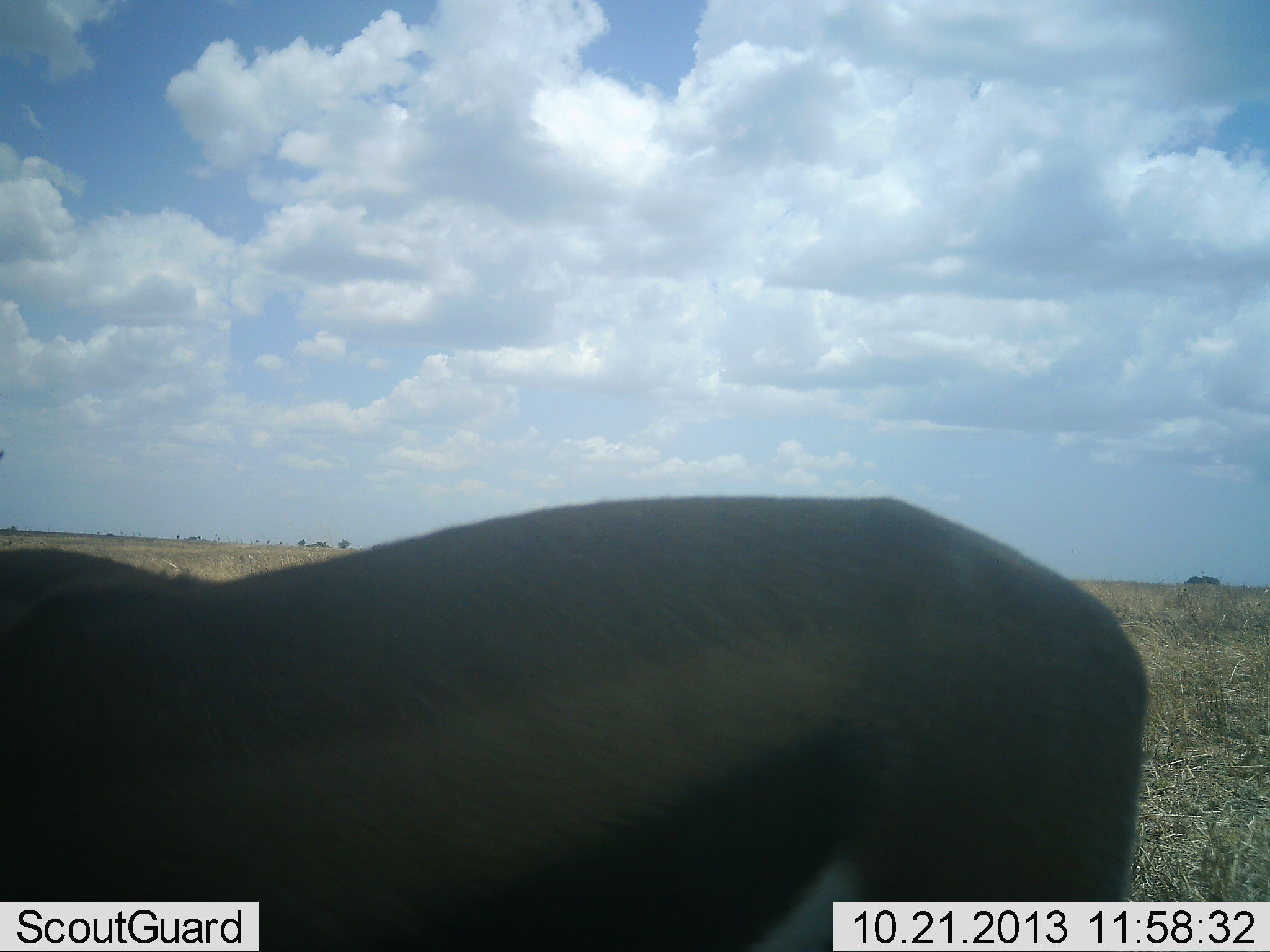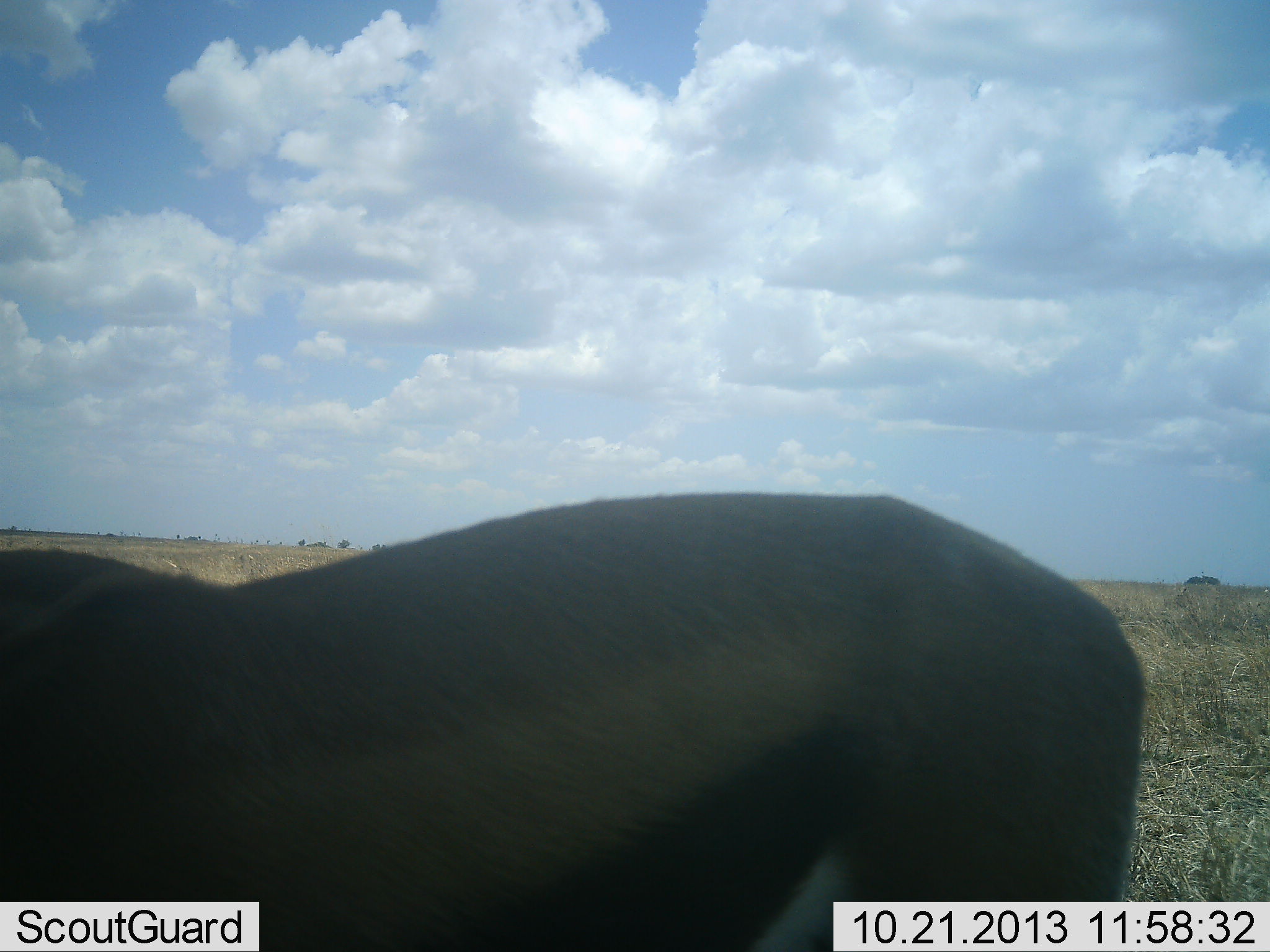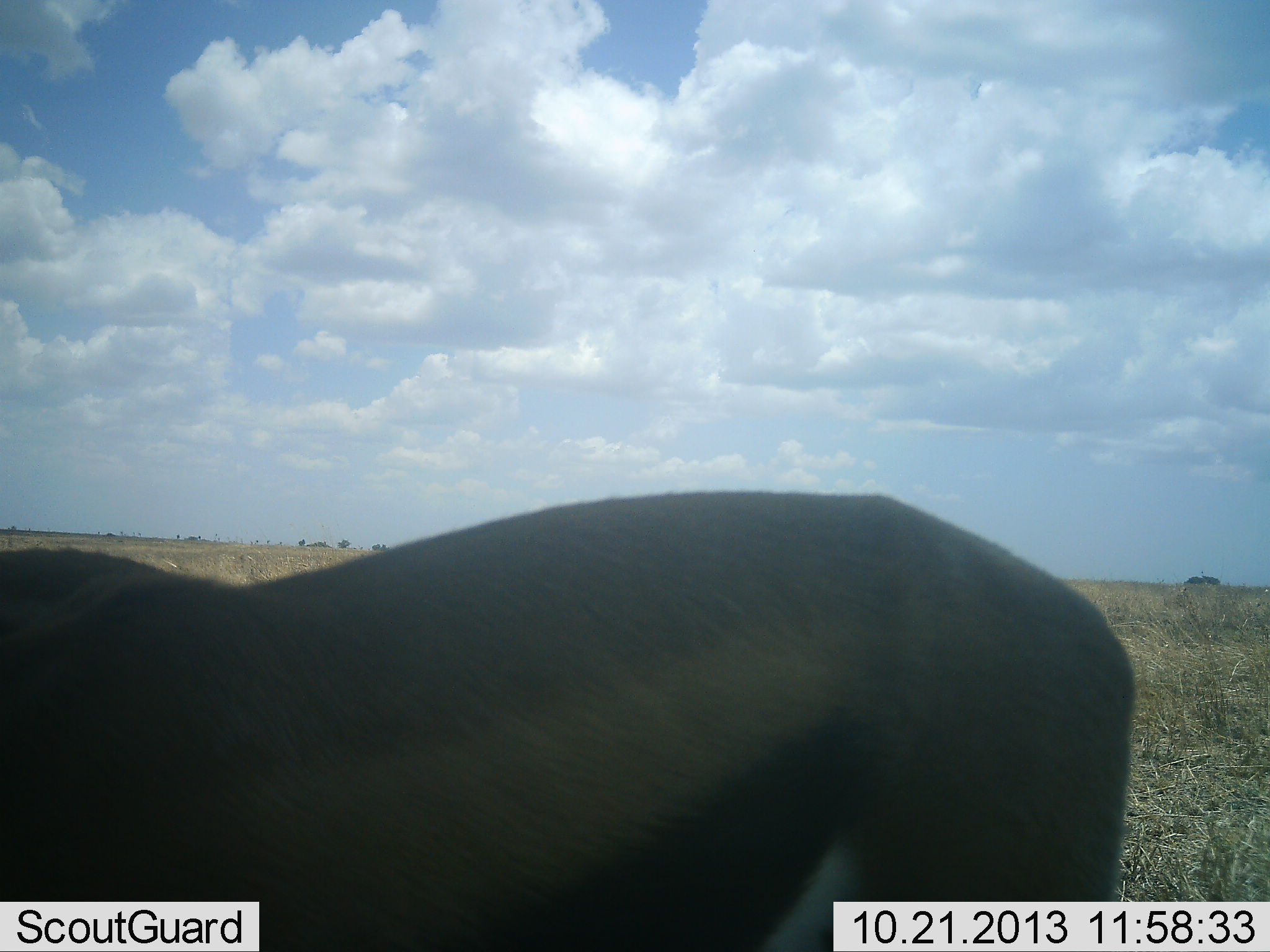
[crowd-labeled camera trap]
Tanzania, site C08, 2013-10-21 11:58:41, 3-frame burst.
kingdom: Animalia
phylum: Chordata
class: Mammalia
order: Artiodactyla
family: Bovidae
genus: Eudorcas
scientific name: Eudorcas thomsonii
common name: thomson's gazelle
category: gazellethomsons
Gazellethomsons (thomson's gazelle) (Eudorcas thomsonii), count 1. Behavior (volunteer vote fractions): standing 76%, resting 0%, moving 18%, interacting 6%. Young present (vote fraction): 0%. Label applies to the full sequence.